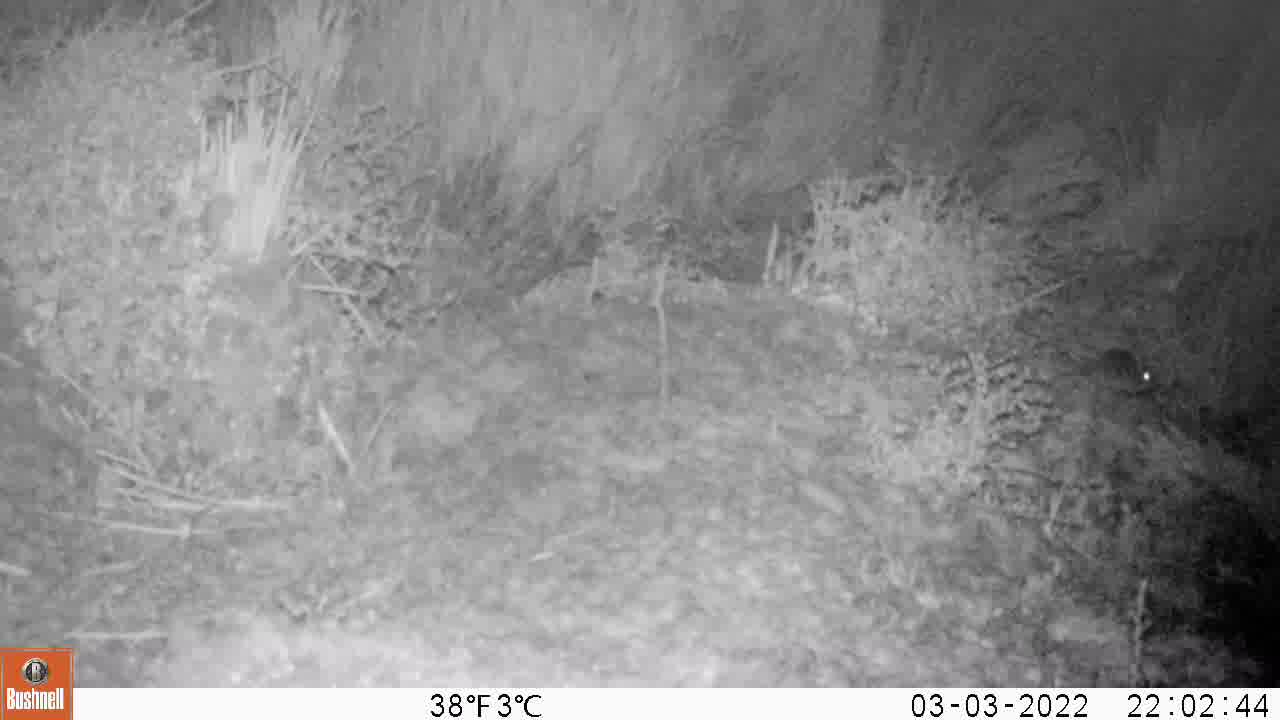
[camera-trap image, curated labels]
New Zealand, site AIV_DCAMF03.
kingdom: Animalia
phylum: Chordata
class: Mammalia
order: Rodentia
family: Muridae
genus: Mus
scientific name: Mus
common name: mouse